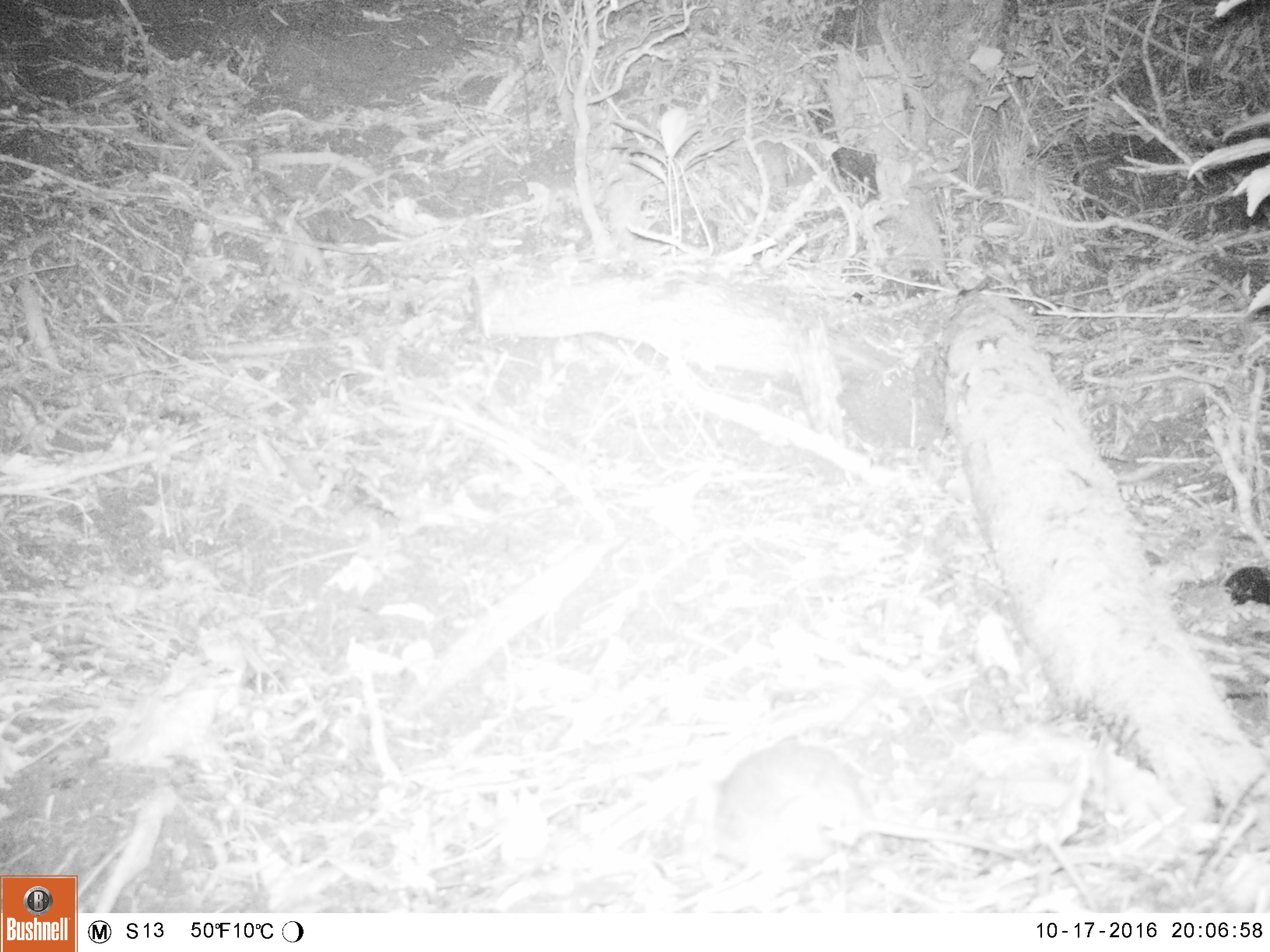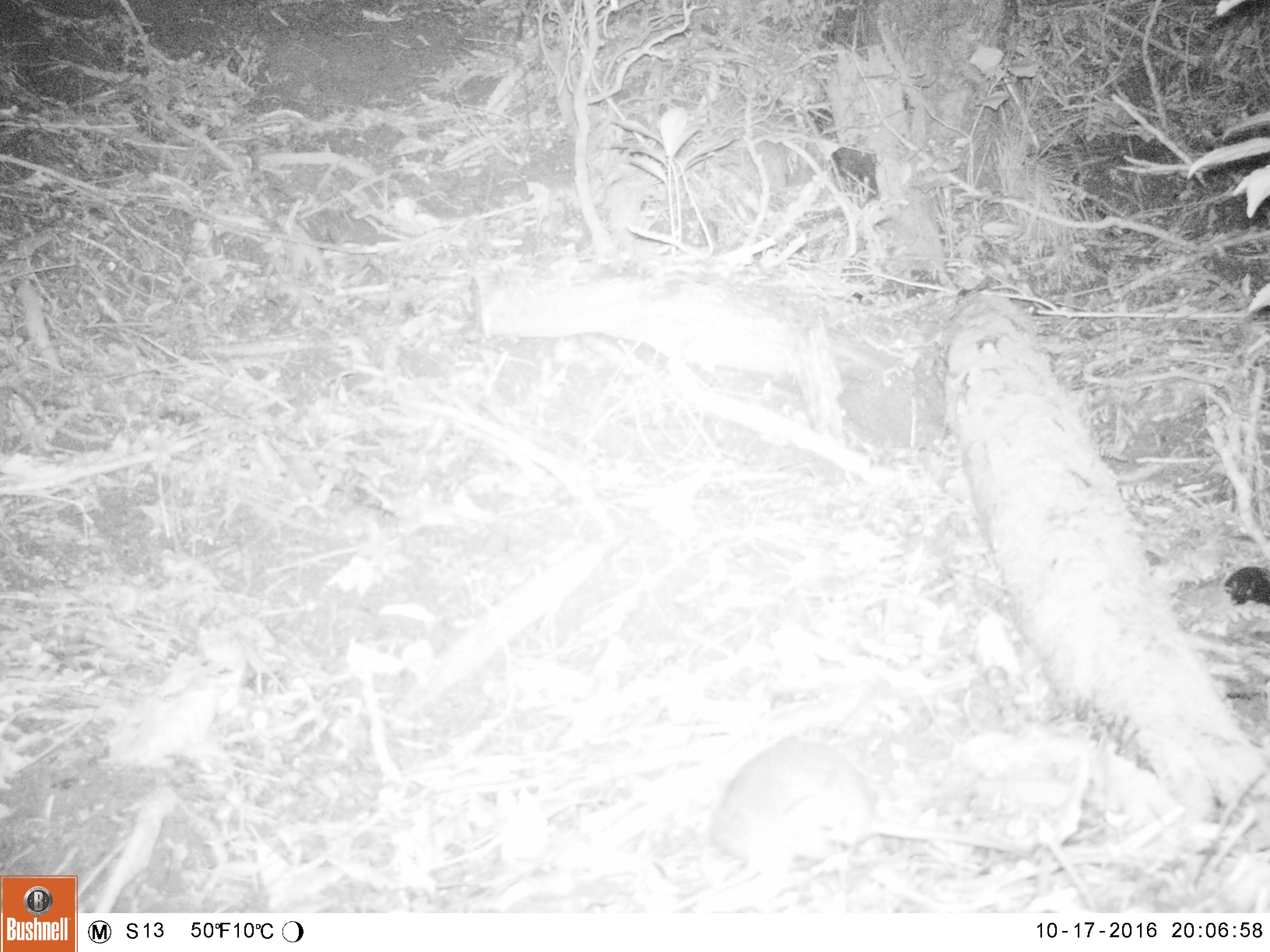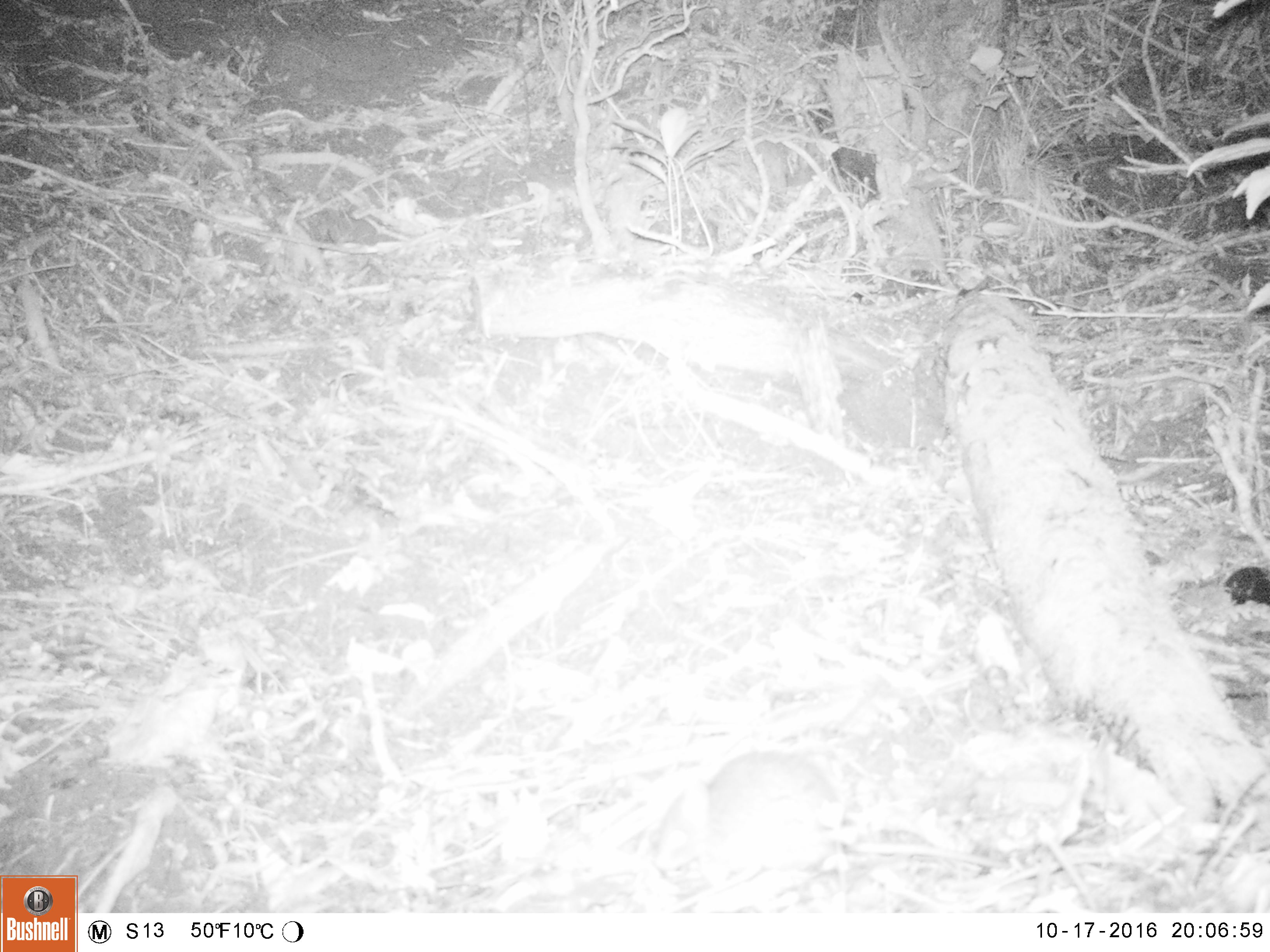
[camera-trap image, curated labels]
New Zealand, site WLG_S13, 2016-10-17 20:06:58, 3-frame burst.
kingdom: Animalia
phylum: Chordata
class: Mammalia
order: Rodentia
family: Muridae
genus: Rattus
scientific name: Rattus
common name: rat